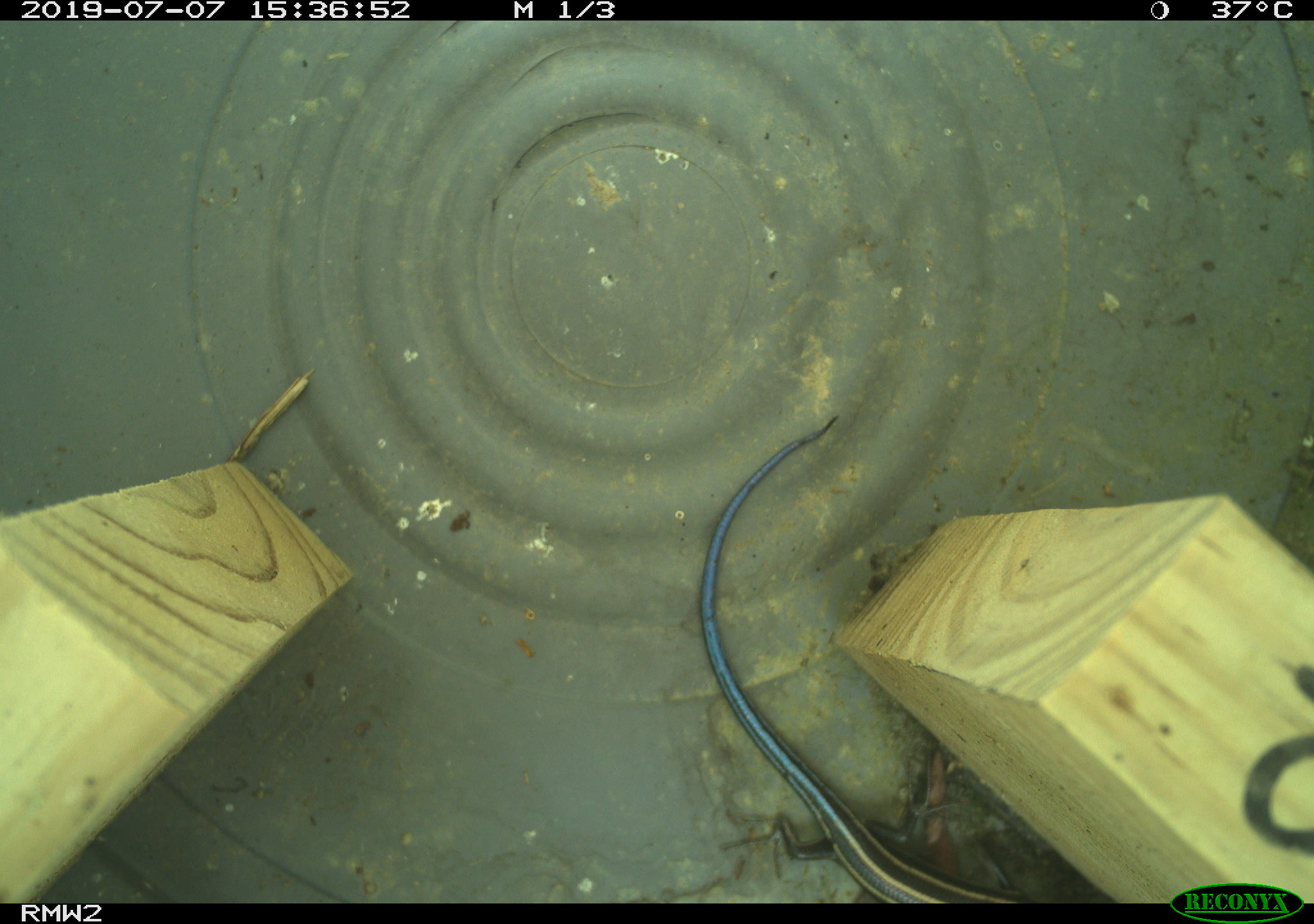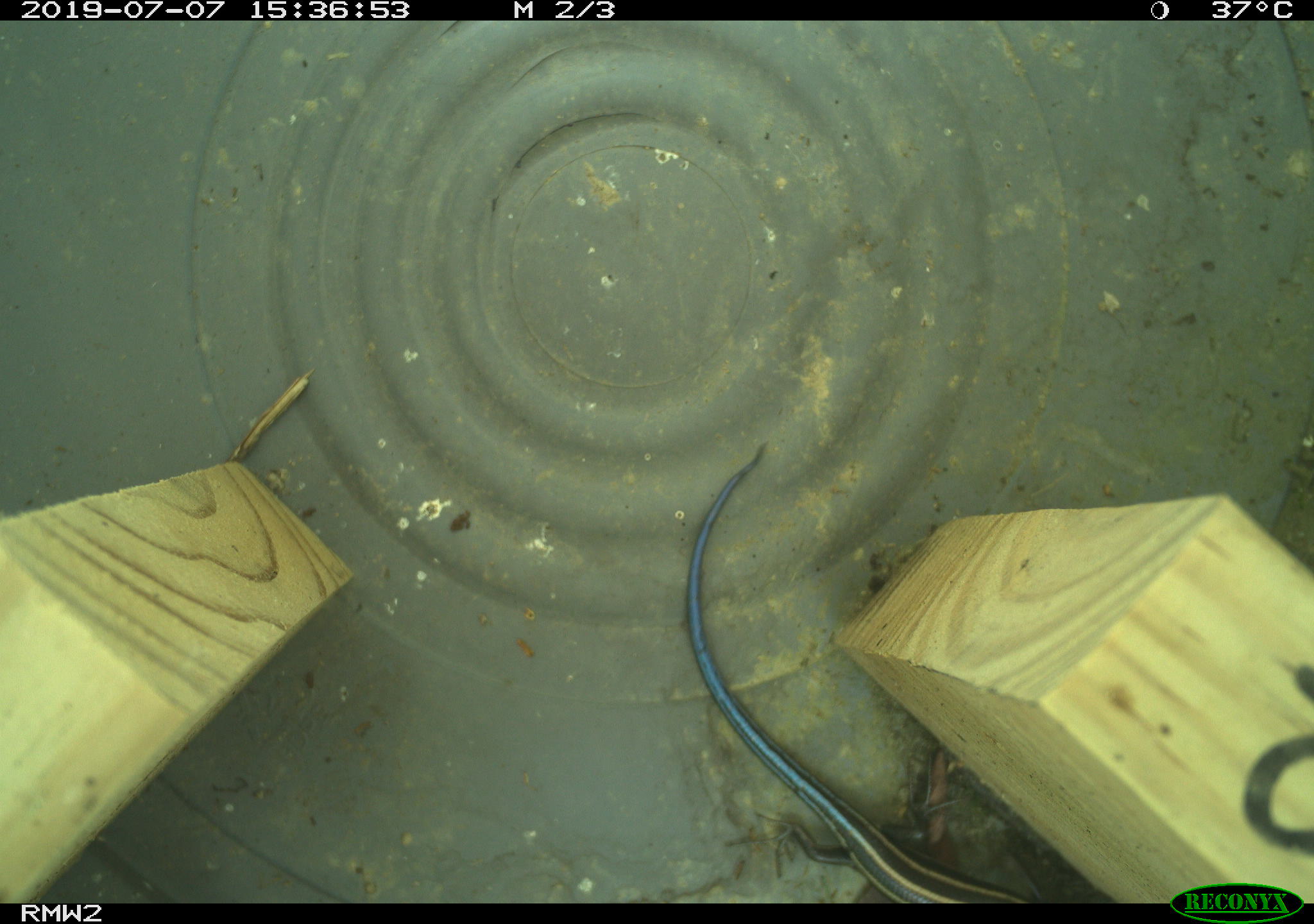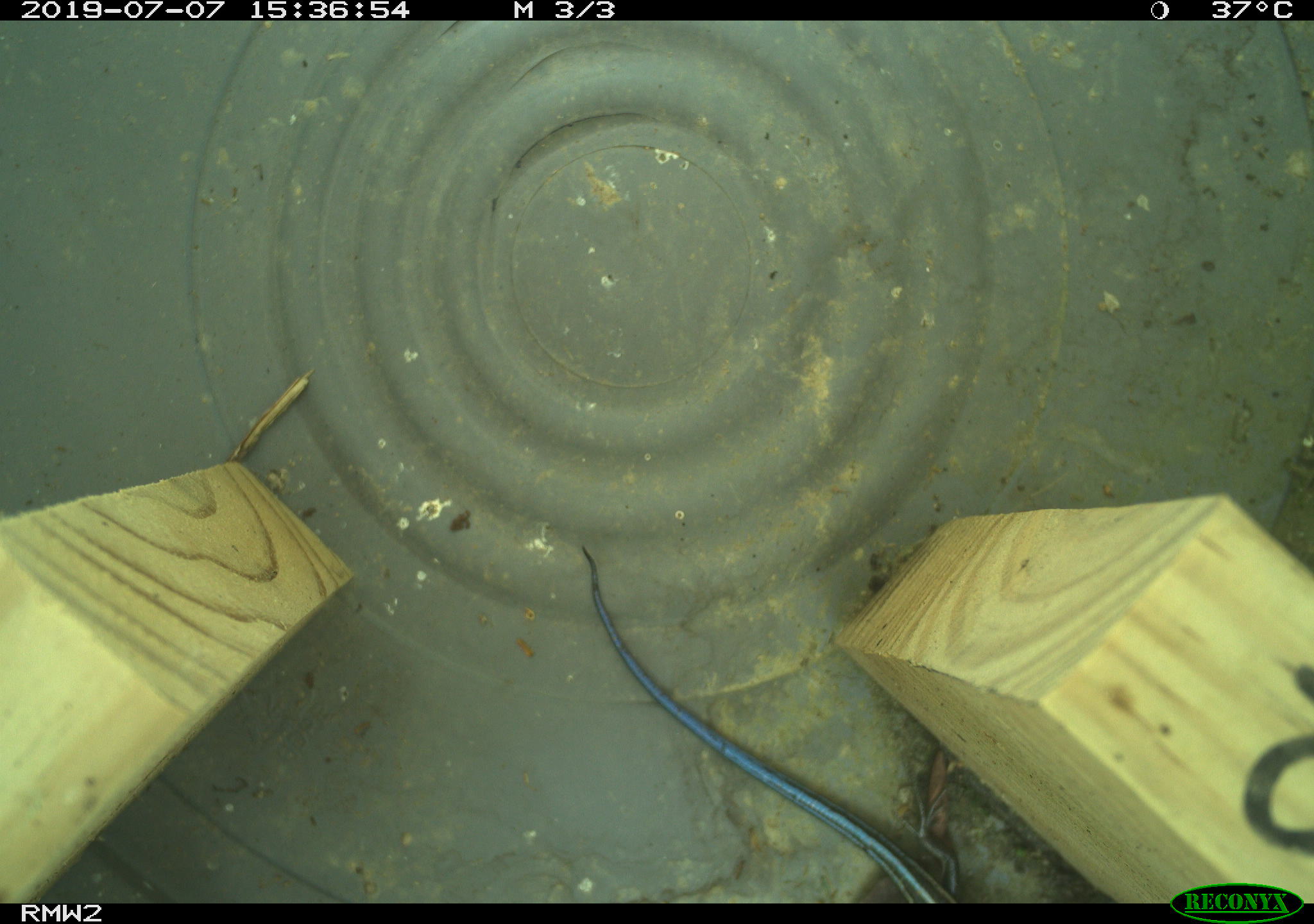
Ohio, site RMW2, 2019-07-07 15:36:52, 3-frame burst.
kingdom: Animalia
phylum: Chordata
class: Reptilia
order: Squamata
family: Scincidae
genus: Plestiodon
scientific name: Plestiodon fasciatus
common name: common five-lined skink